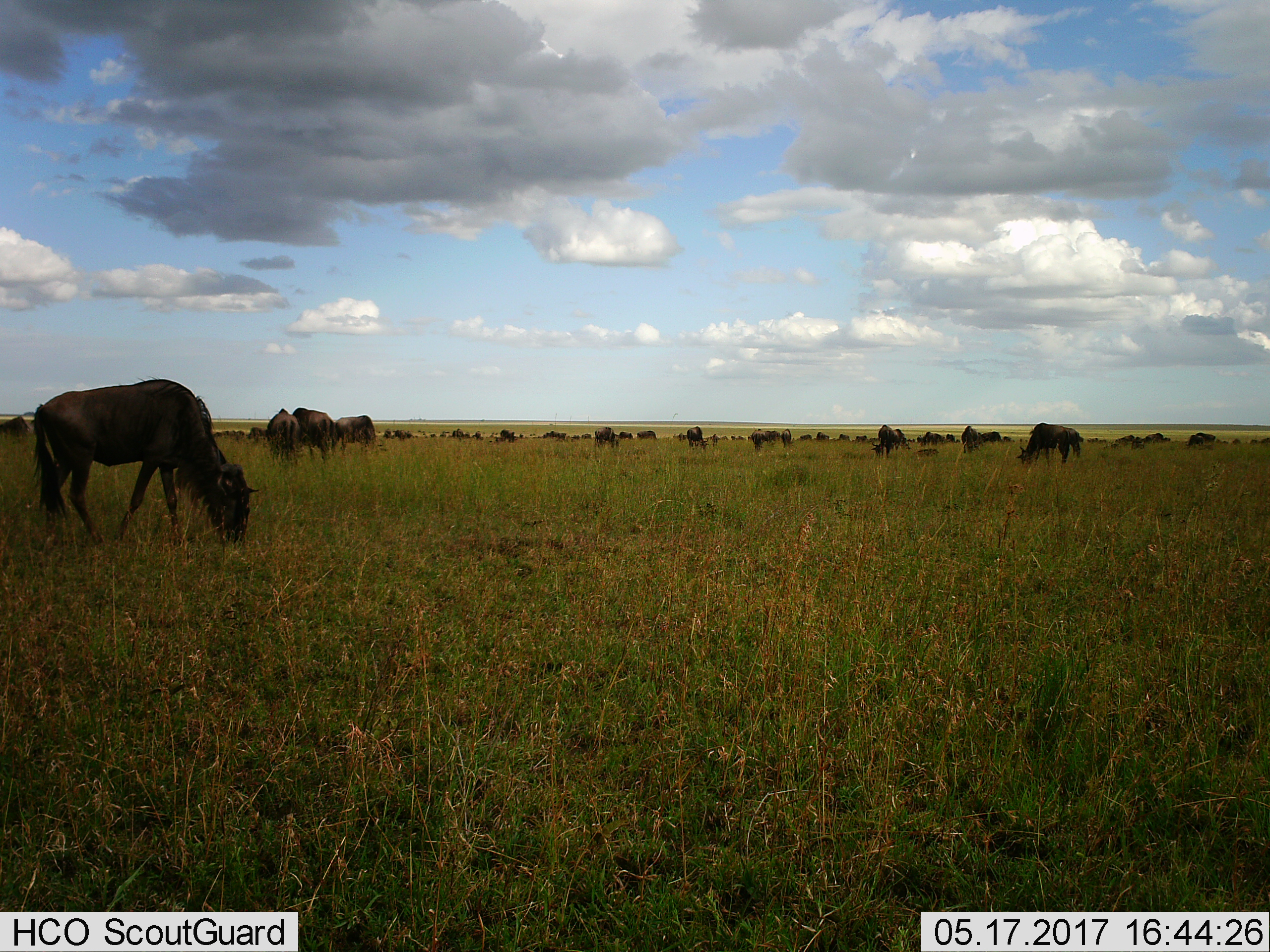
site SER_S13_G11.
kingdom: Animalia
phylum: Chordata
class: Mammalia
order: Artiodactyla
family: Bovidae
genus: Connochaetes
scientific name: Connochaetes taurinus taurinus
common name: blue wildebeest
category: wildebeestblue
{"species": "wildebeestblue (blue wildebeest) (Connochaetes taurinus taurinus)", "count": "11-50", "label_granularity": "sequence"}